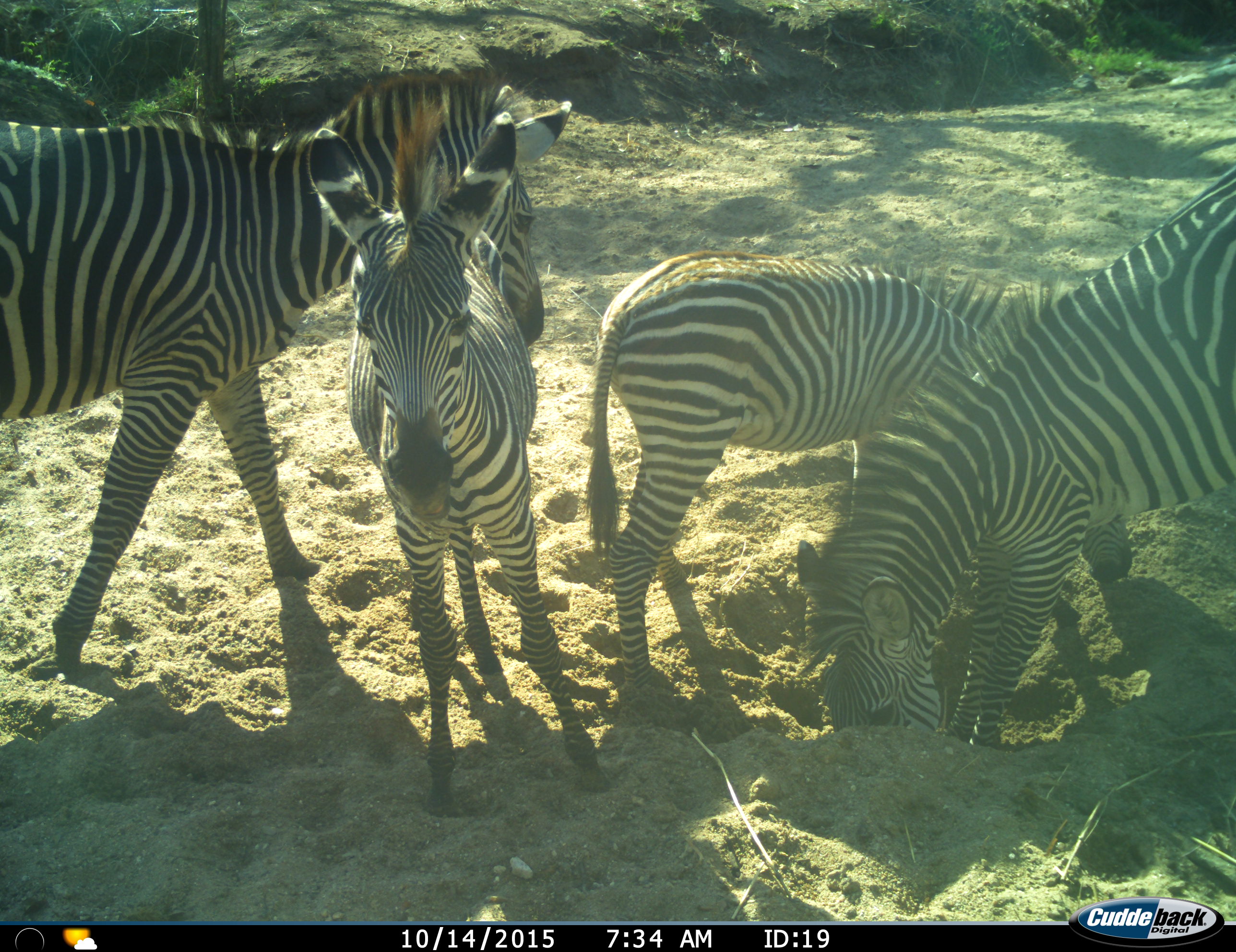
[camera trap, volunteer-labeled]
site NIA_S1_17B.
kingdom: Animalia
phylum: Chordata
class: Mammalia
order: Perissodactyla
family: Equidae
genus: Equus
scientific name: Equus quagga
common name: plains zebra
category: zebraplains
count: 4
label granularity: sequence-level